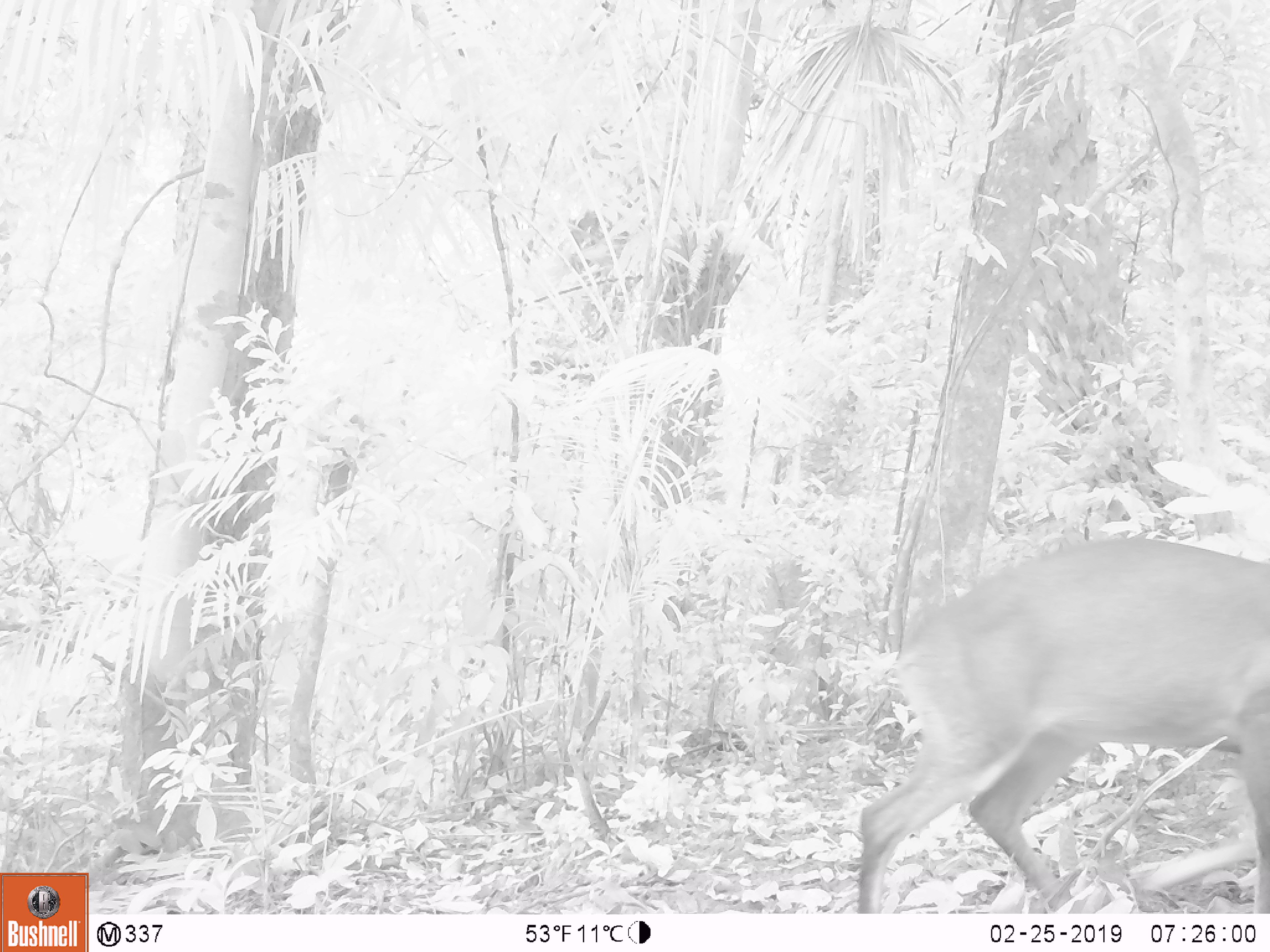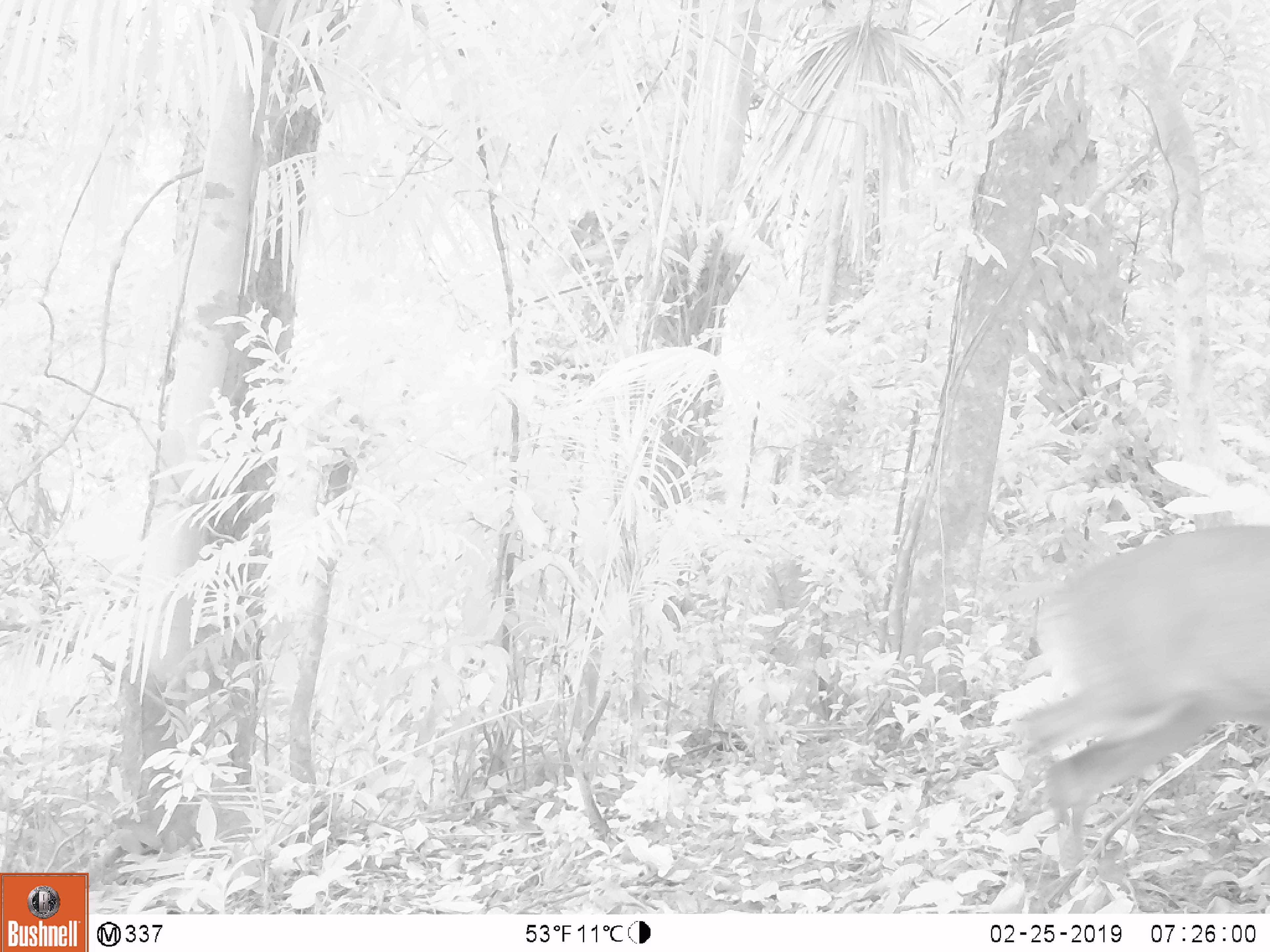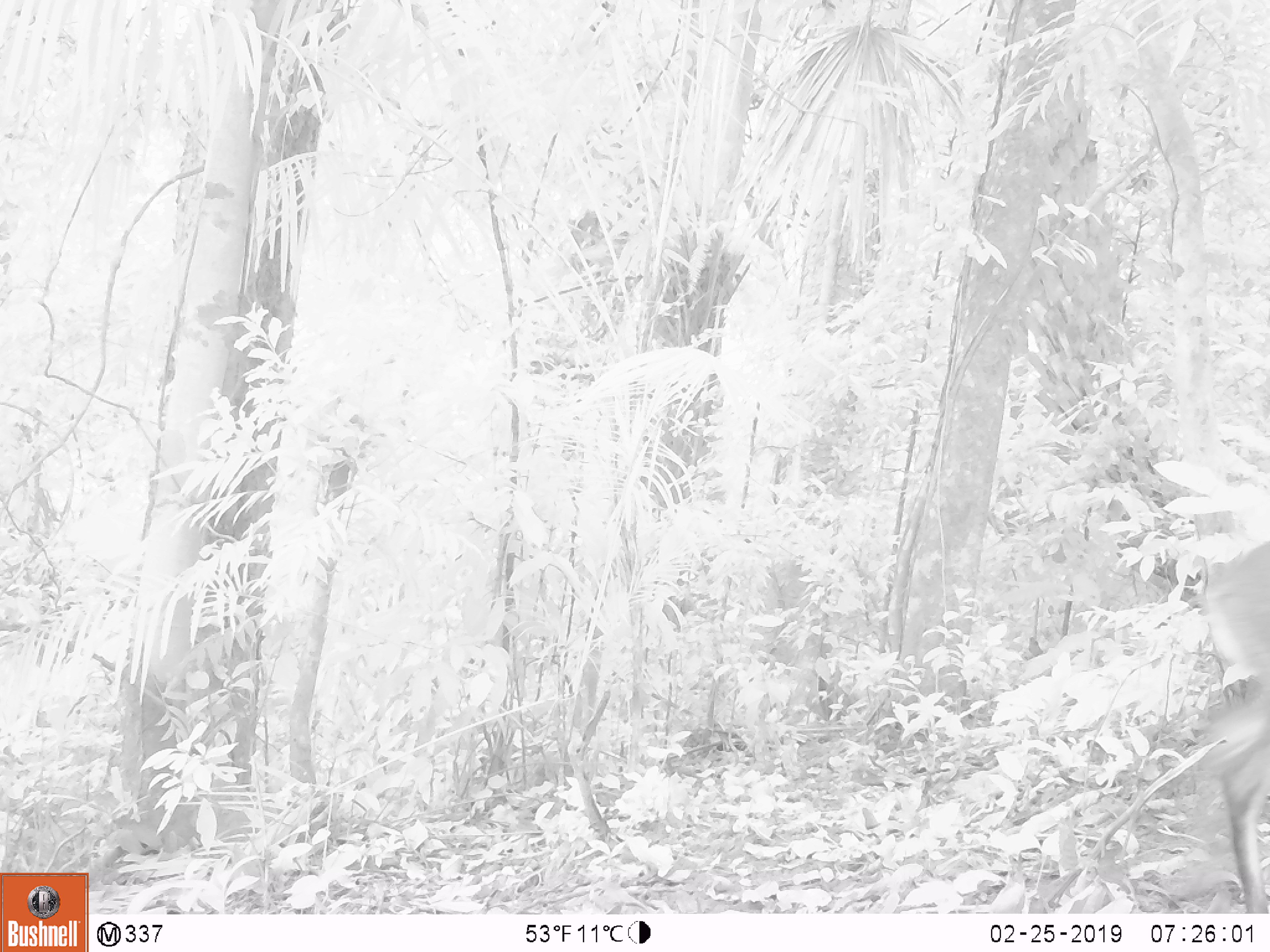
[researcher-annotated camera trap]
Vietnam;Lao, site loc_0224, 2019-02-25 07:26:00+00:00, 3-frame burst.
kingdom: Animalia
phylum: Chordata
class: Mammalia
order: Artiodactyla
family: Cervidae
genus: Muntiacus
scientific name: Muntiacus vuquangensis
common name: large-antlered muntjac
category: large antlered muntjac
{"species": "large antlered muntjac (large-antlered muntjac) (Muntiacus vuquangensis)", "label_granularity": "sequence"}